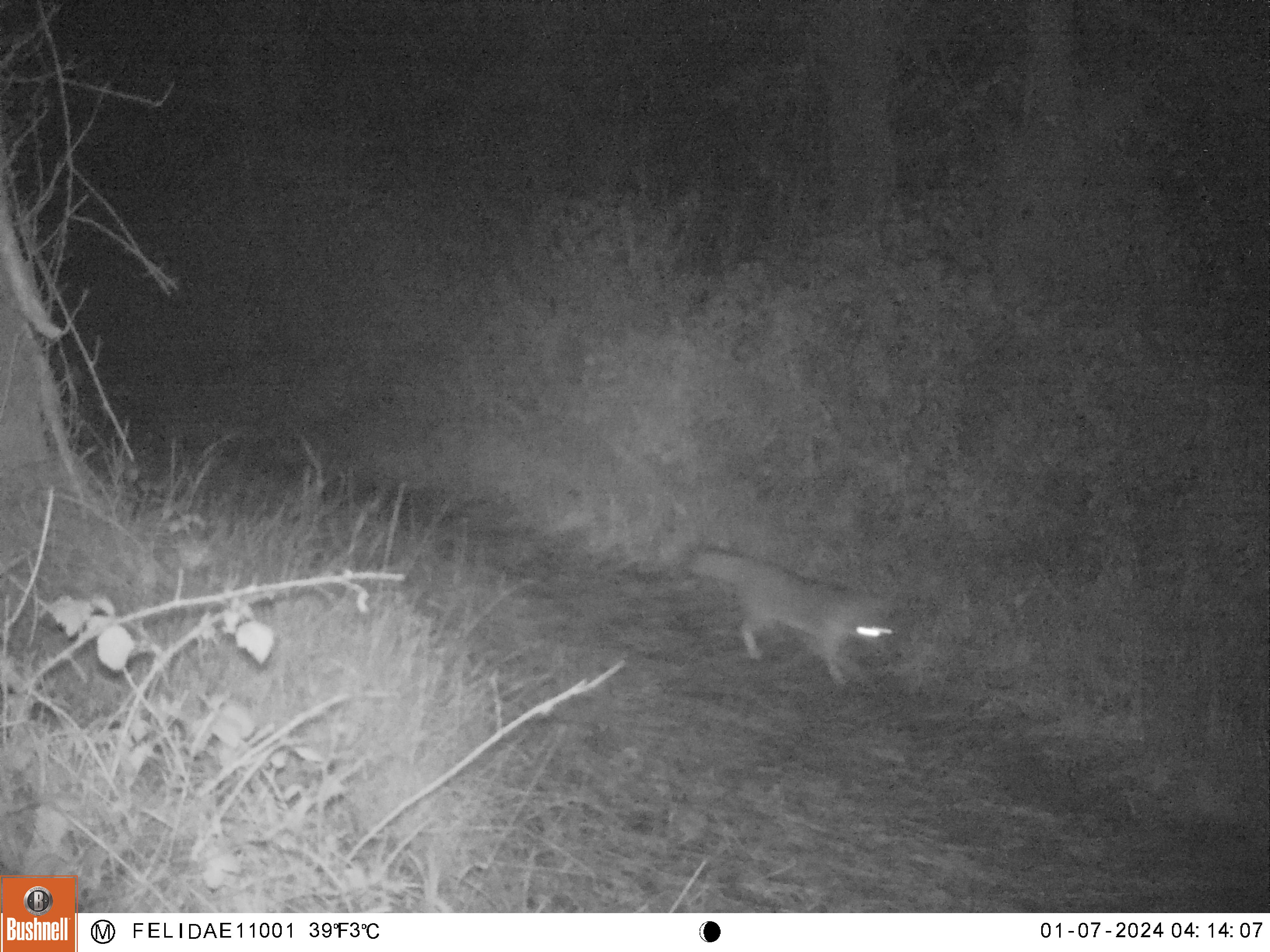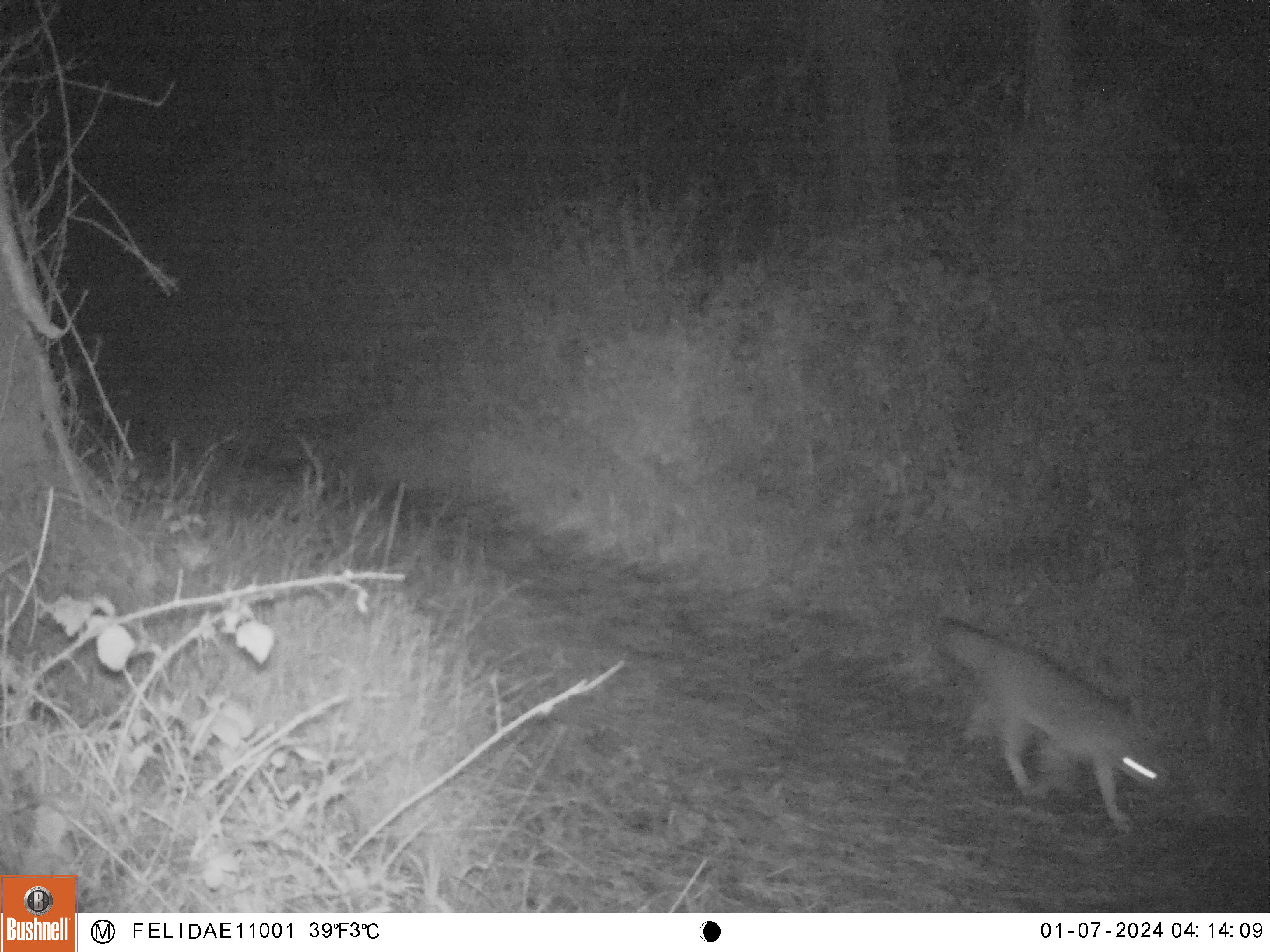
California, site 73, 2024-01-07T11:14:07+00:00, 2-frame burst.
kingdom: Animalia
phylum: Chordata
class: Mammalia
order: Carnivora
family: Canidae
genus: Urocyon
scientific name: Urocyon cinereoargenteus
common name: gray fox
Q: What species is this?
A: Gray fox (Urocyon cinereoargenteus).